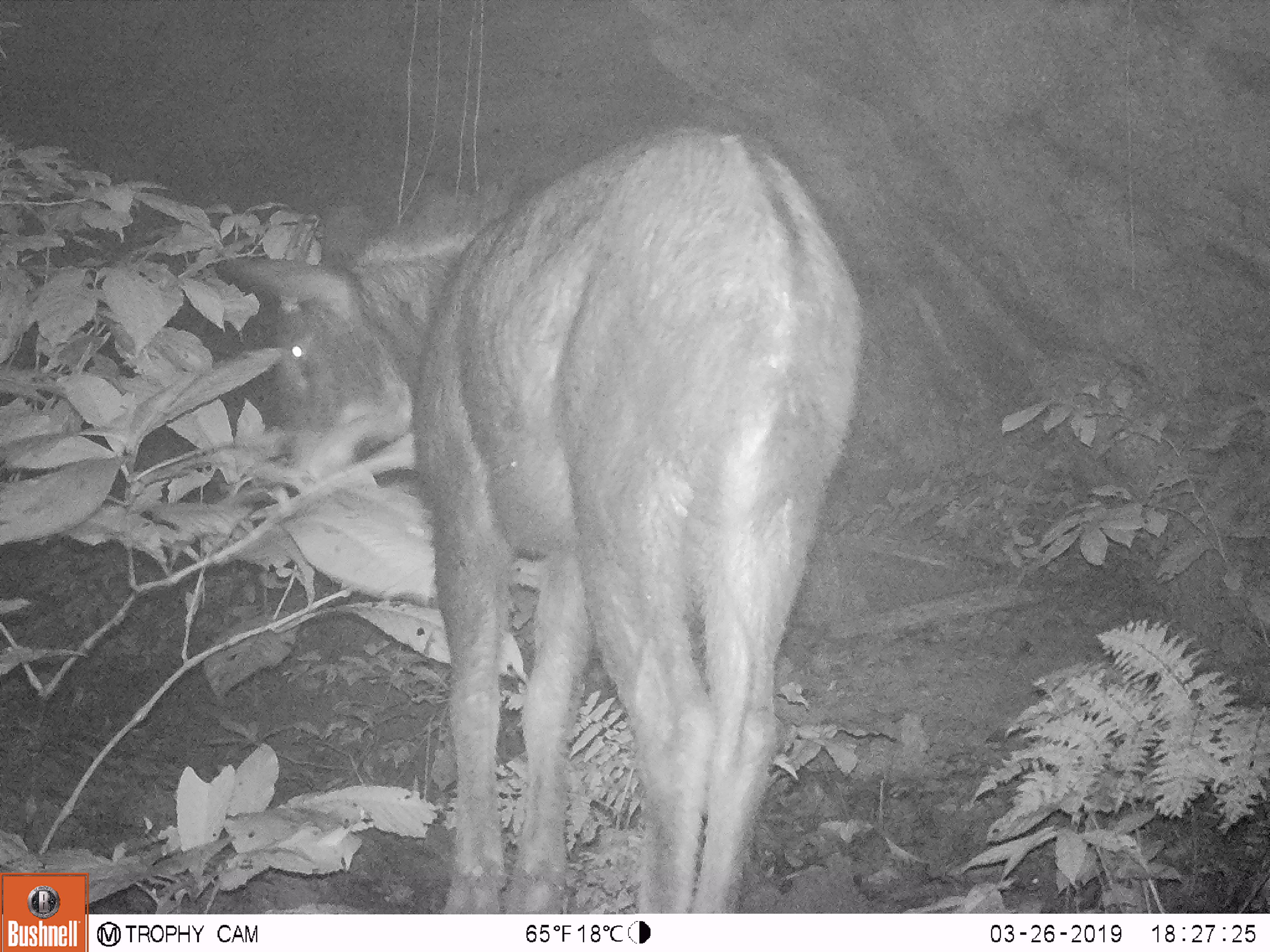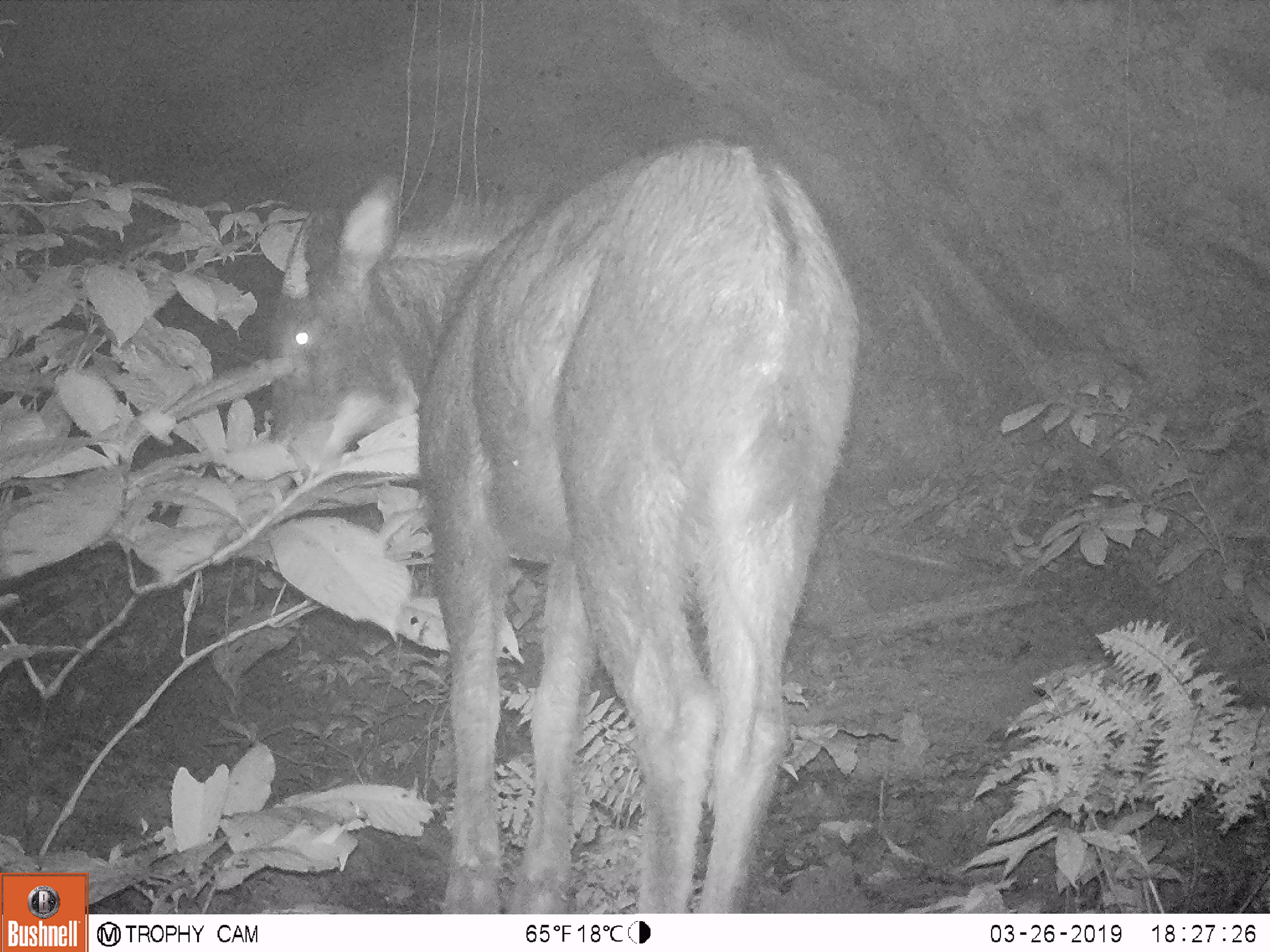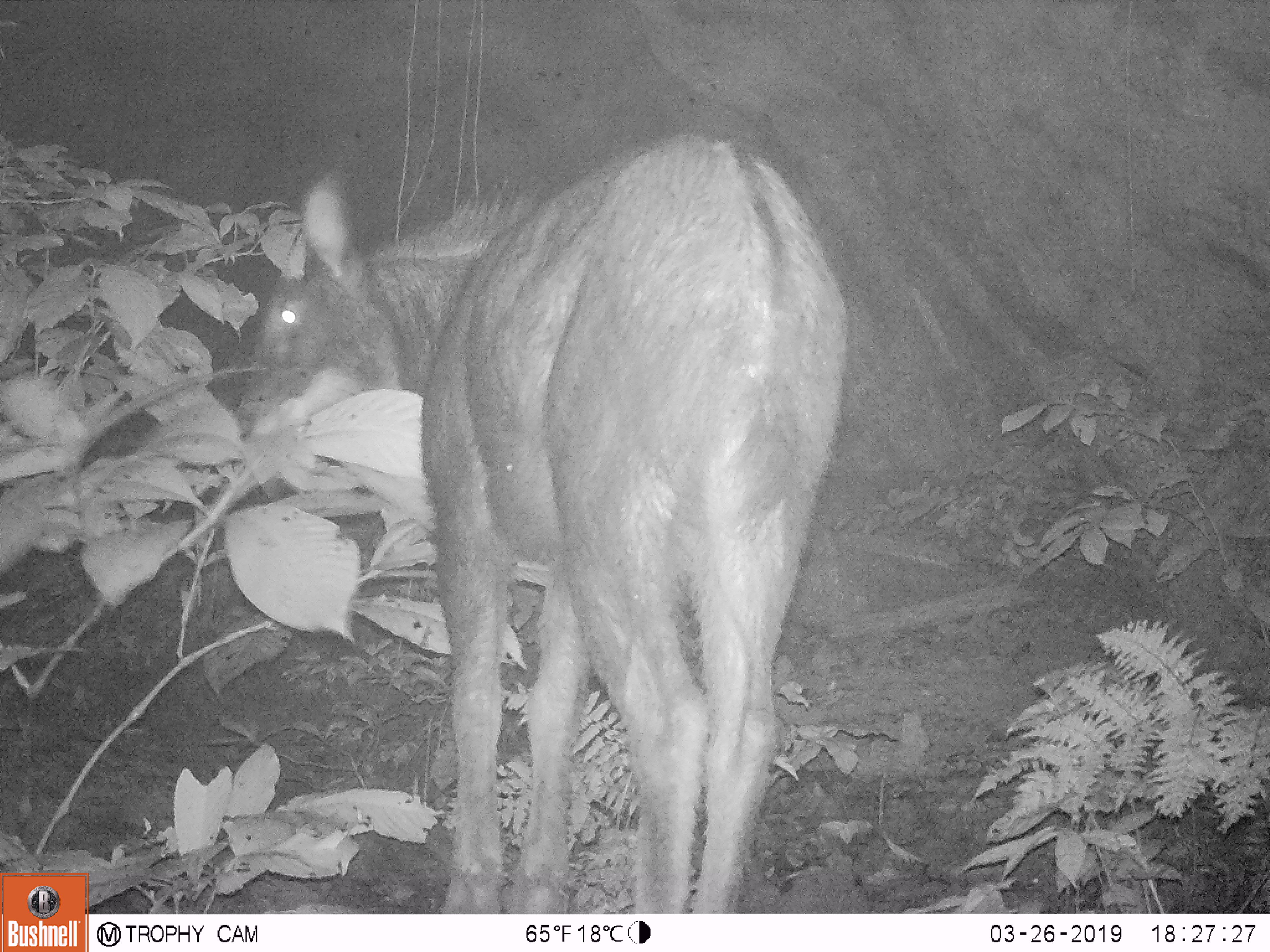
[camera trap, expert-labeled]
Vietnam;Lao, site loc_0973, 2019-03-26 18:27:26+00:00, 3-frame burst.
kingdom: Animalia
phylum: Chordata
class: Mammalia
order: Artiodactyla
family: Bovidae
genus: Capricornis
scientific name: Capricornis sumatraensis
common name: chinese serow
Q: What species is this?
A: Chinese serow (Capricornis sumatraensis).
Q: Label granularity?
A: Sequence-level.